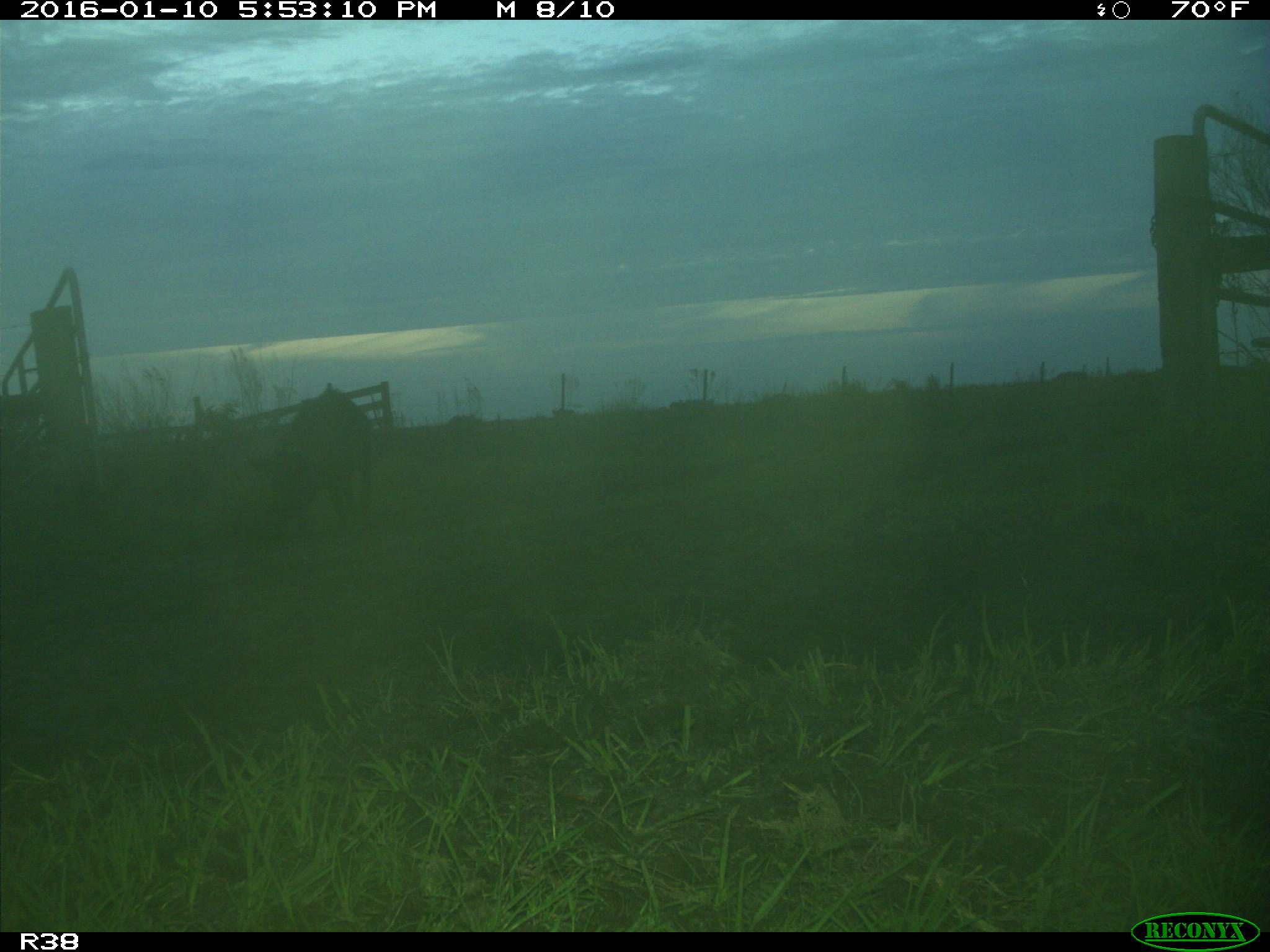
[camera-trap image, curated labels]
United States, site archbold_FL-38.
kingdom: Animalia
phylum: Chordata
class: Mammalia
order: Artiodactyla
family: Suidae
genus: Sus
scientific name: Sus scrofa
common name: wild boar